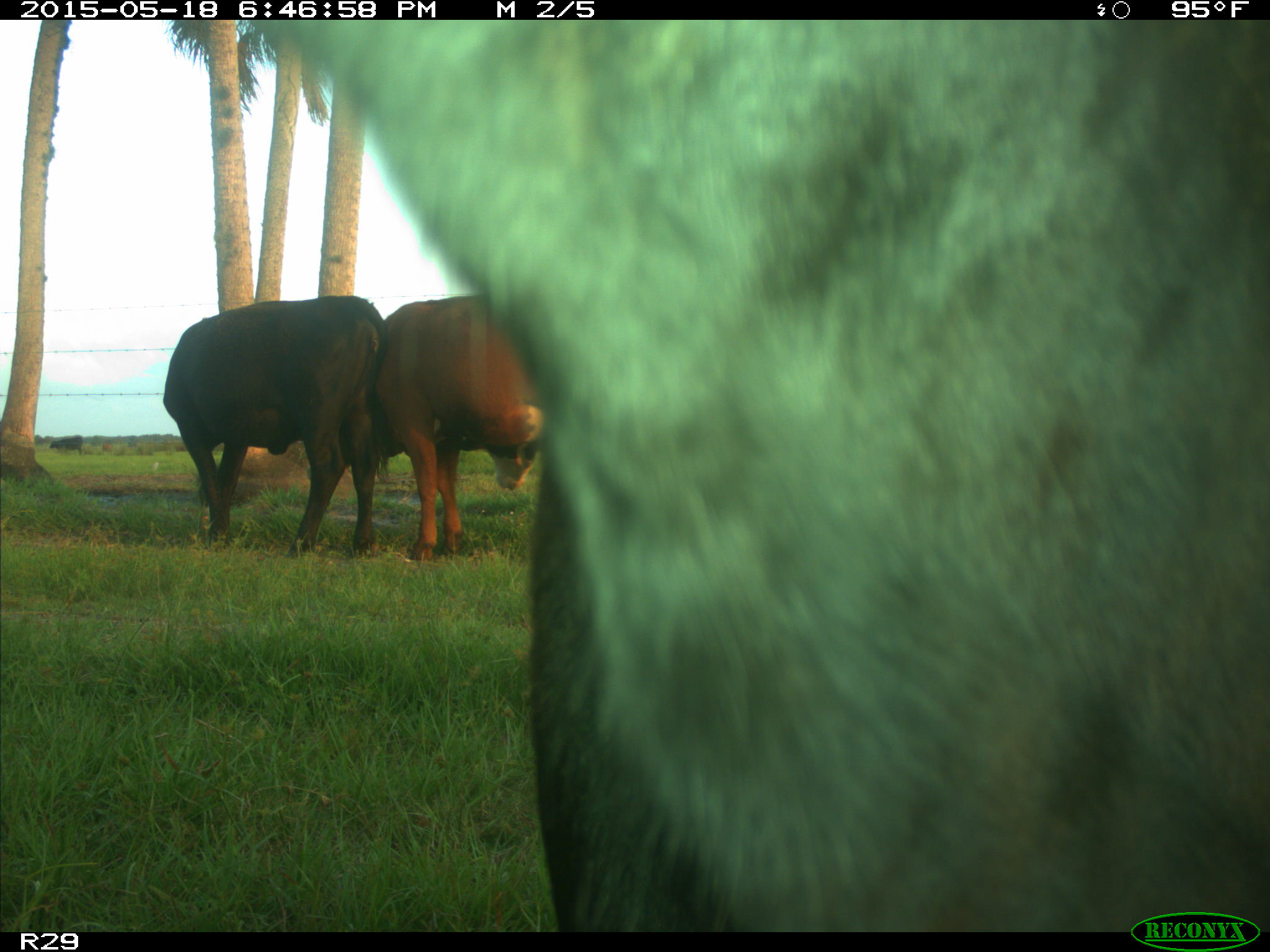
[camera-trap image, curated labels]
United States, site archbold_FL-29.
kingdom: Animalia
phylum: Chordata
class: Mammalia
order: Artiodactyla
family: Bovidae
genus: Bos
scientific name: Bos taurus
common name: domestic cow